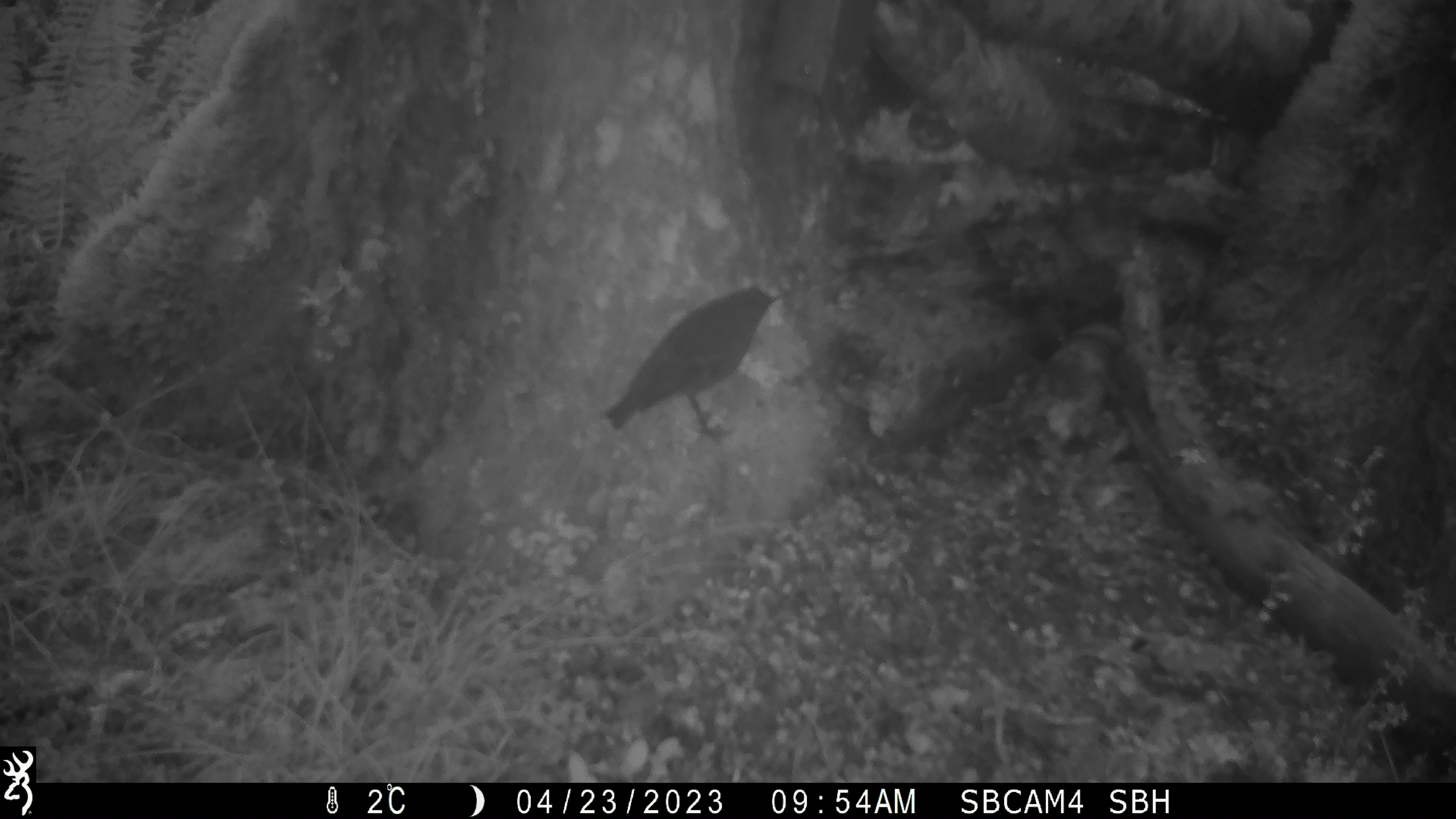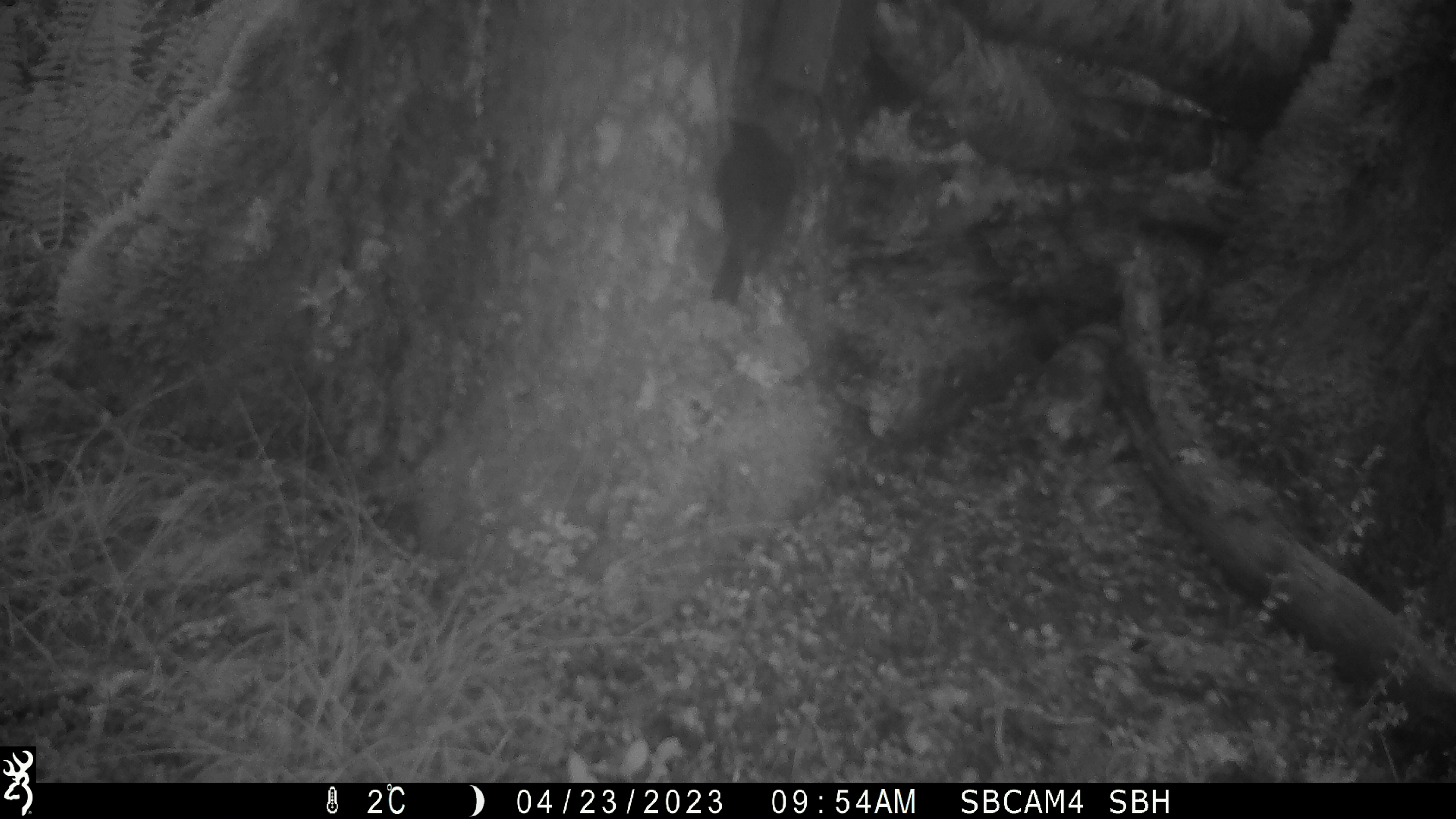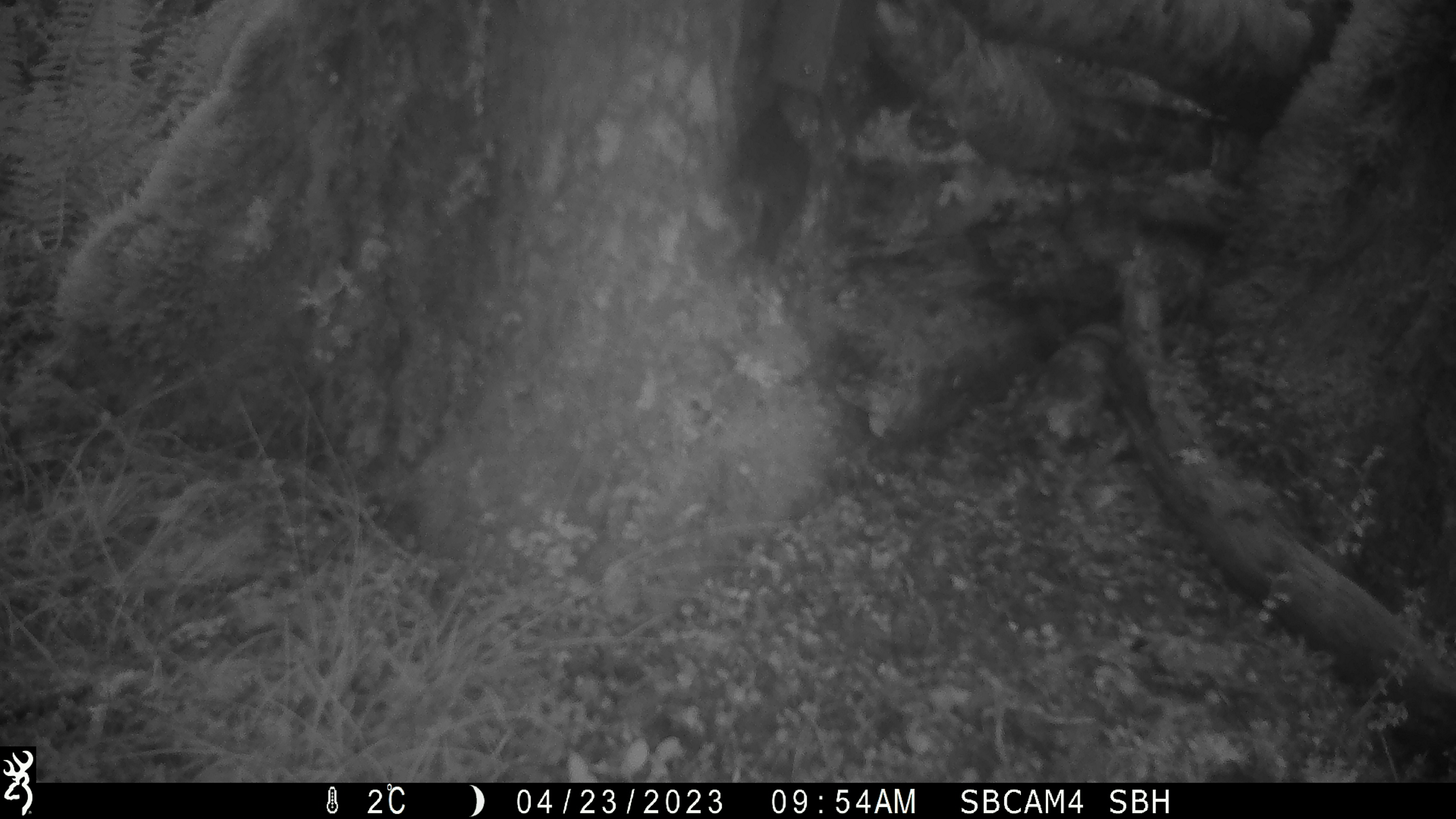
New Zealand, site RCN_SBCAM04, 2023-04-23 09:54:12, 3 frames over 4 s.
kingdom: Animalia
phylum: Chordata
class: Aves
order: Passeriformes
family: Petroicidae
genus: Petroica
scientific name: Petroica australis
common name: new zealand robin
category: robin